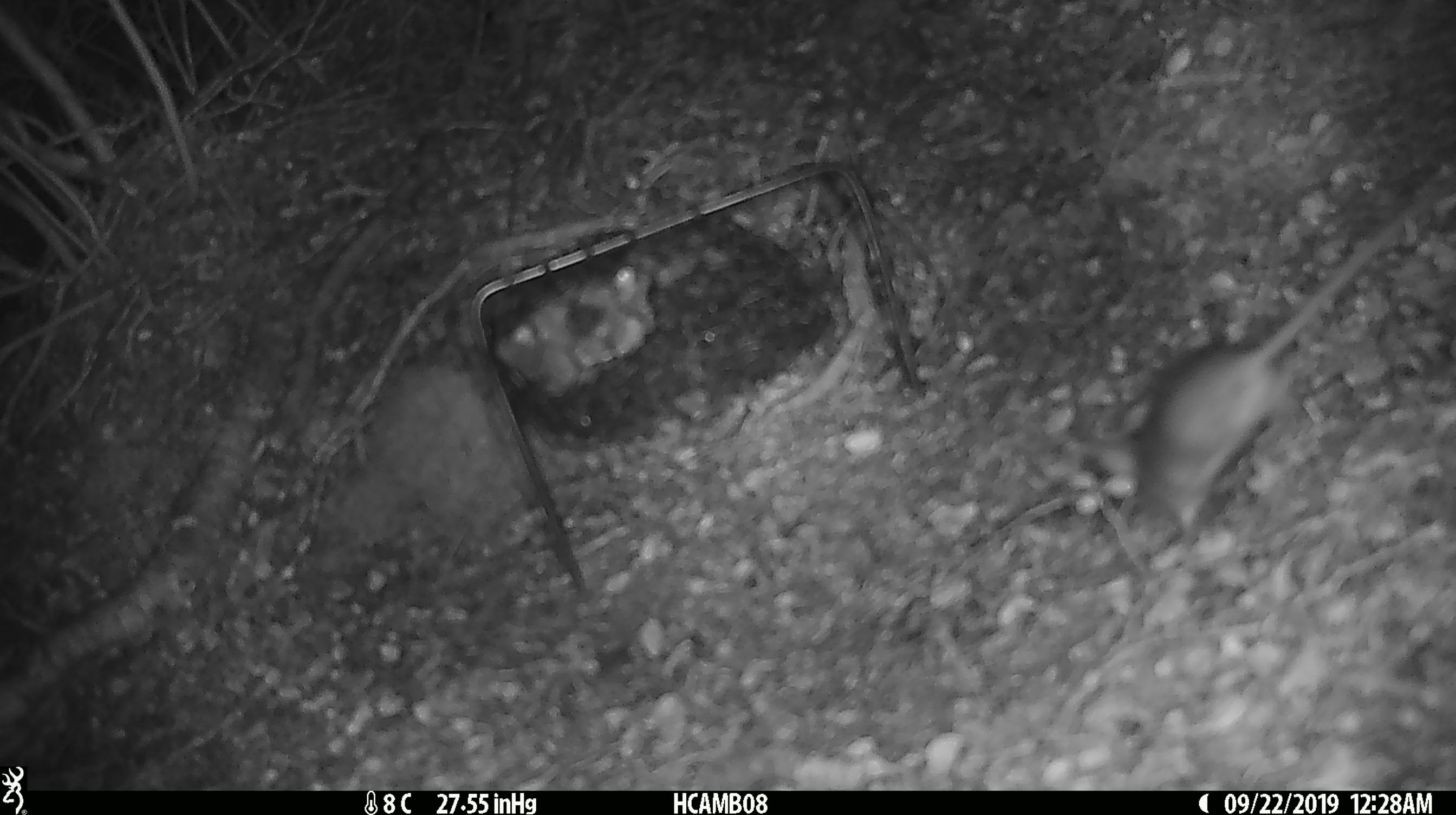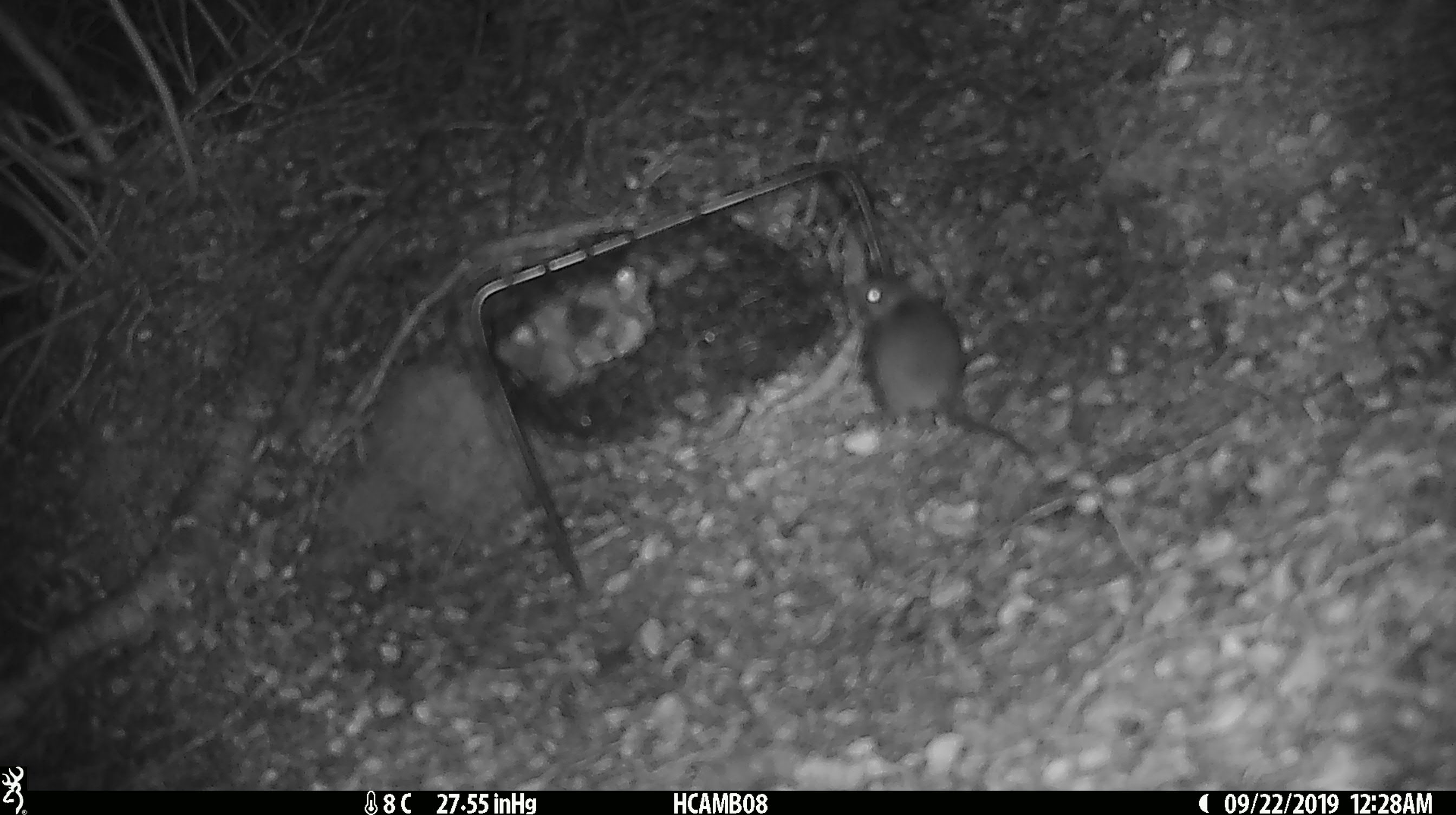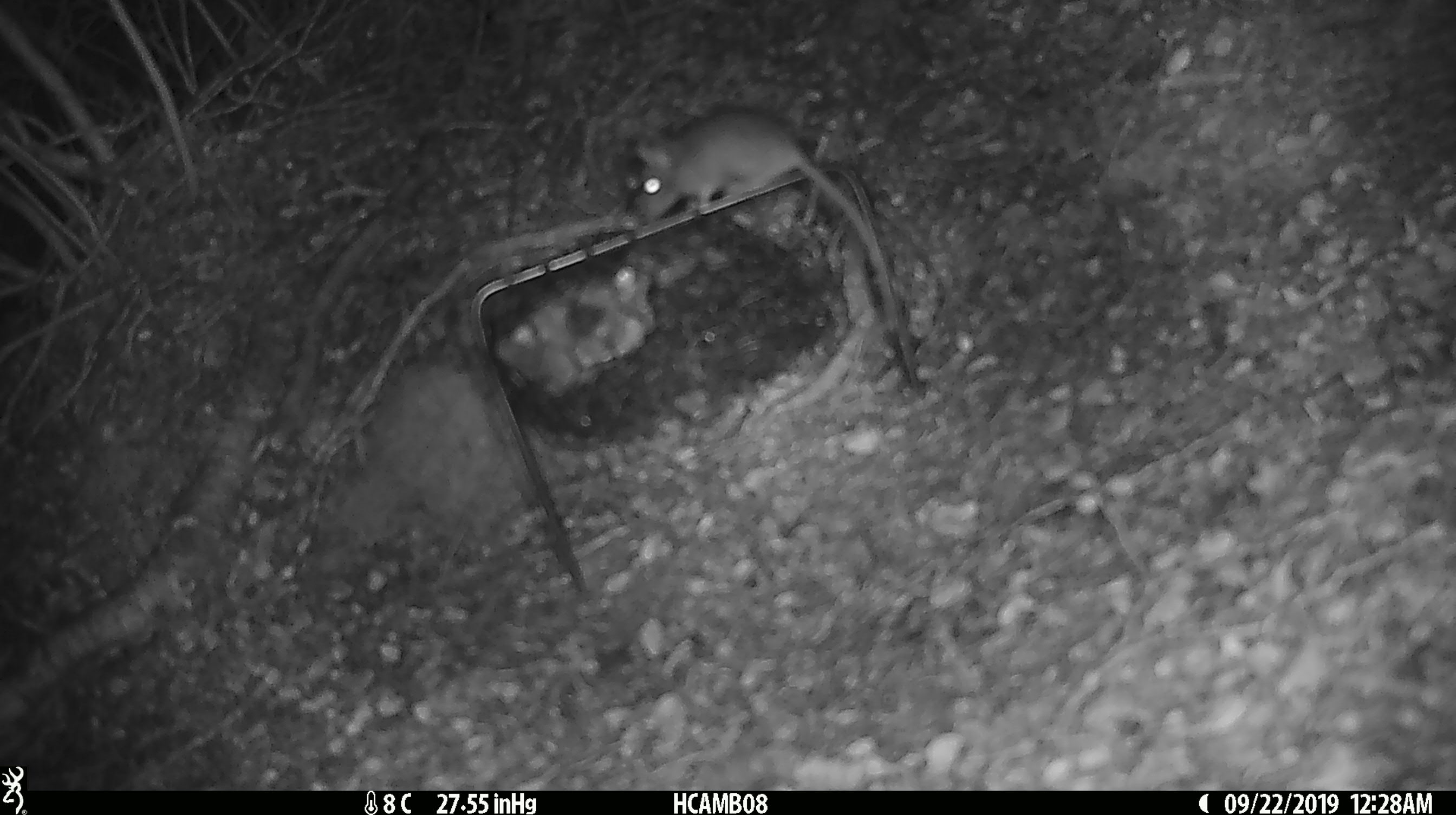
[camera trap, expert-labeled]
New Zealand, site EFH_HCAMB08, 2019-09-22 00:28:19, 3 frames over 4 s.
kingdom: Animalia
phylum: Chordata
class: Mammalia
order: Rodentia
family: Muridae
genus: Mus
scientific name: Mus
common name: mouse